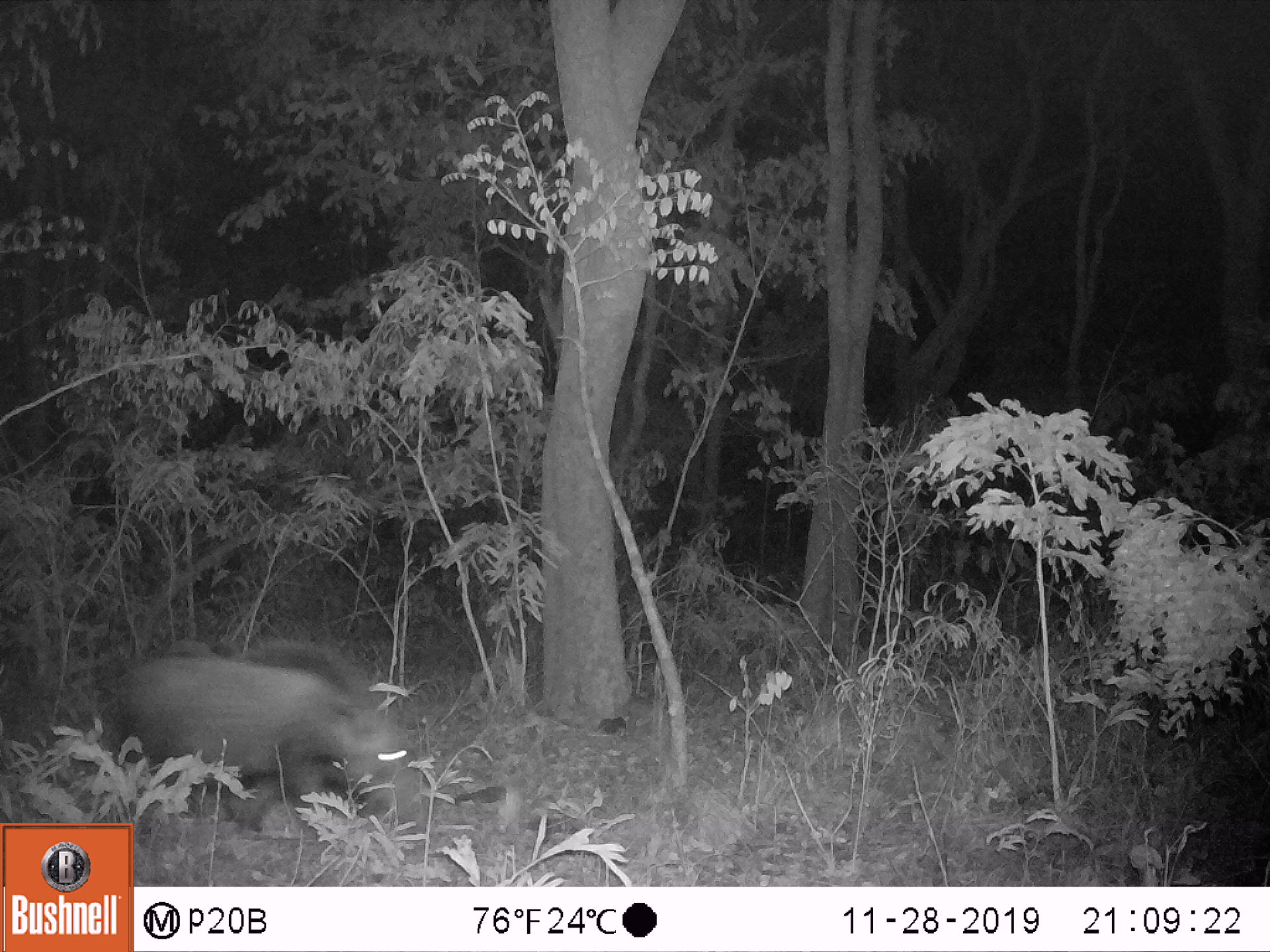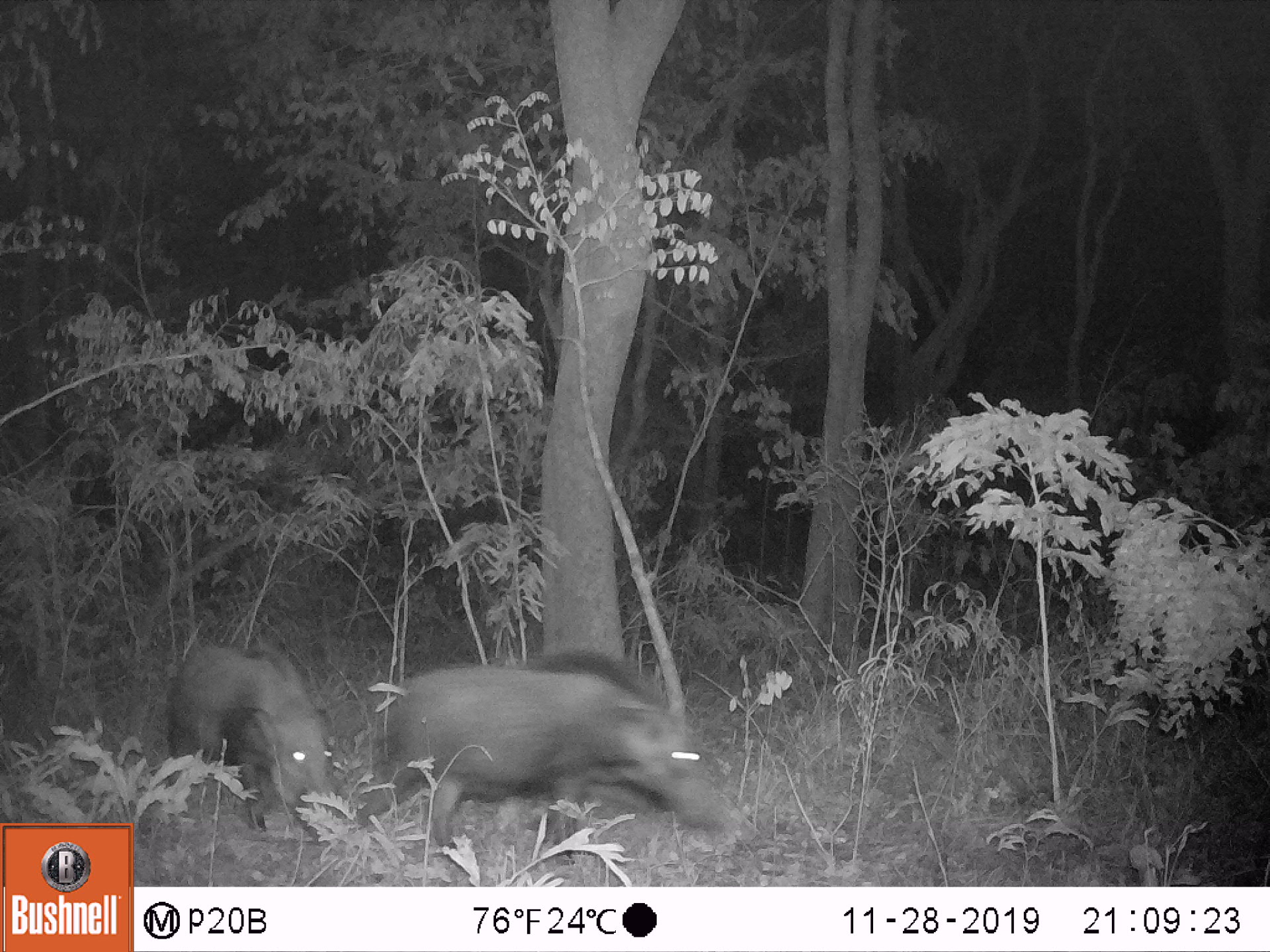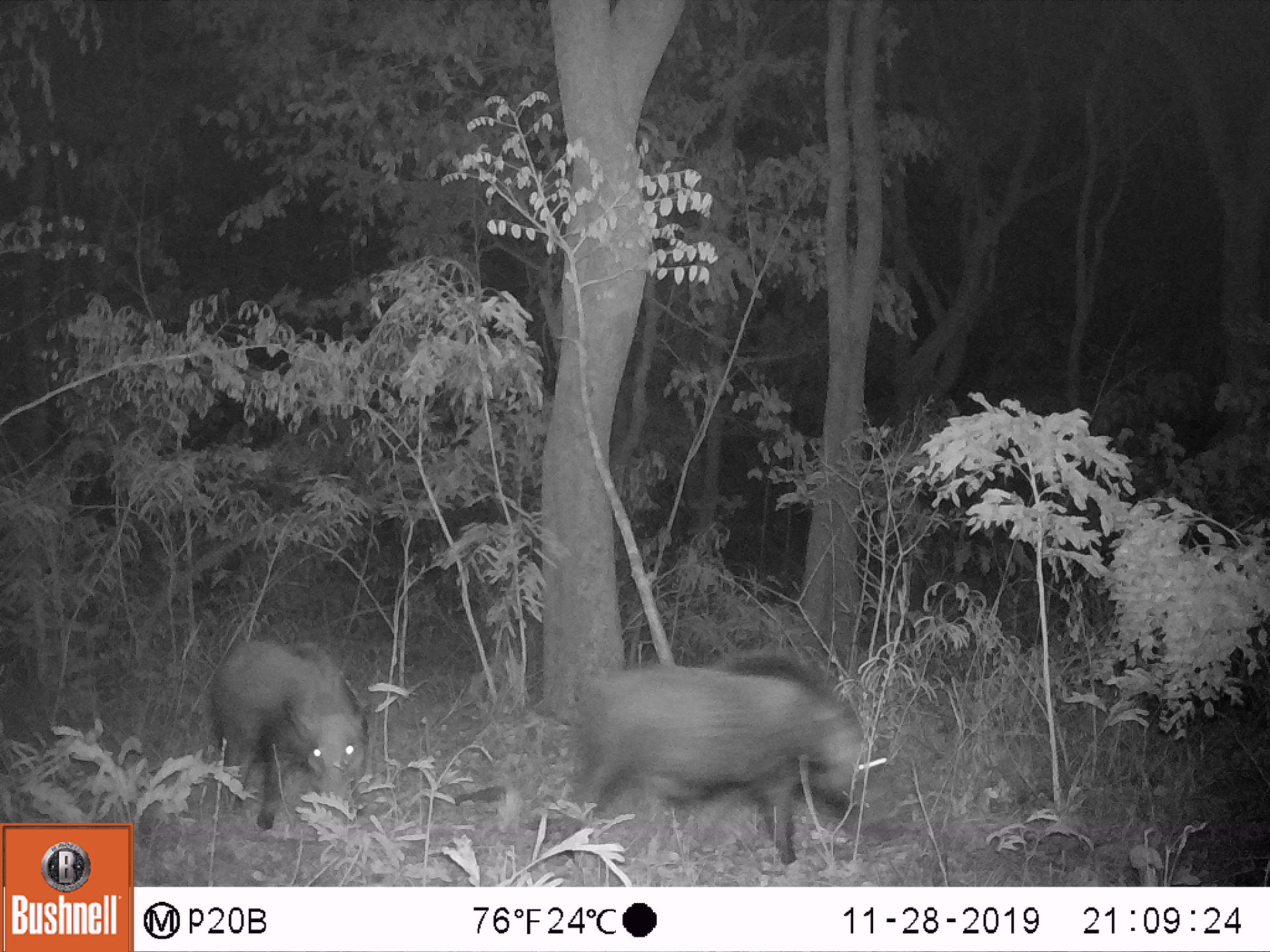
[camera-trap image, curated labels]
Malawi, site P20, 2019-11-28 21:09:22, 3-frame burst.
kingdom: Animalia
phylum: Chordata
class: Mammalia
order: Artiodactyla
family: Suidae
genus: Potamochoerus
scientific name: Potamochoerus larvatus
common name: bushpig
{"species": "bushpig (Potamochoerus larvatus)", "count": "1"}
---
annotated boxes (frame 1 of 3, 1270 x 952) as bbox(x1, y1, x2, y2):
bushpig: bbox(134, 636, 420, 834)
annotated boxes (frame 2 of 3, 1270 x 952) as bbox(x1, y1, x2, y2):
bushpig: bbox(358, 650, 732, 867); bbox(162, 632, 346, 843)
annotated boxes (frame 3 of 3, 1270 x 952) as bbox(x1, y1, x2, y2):
bushpig: bbox(560, 655, 892, 866); bbox(206, 635, 375, 833)